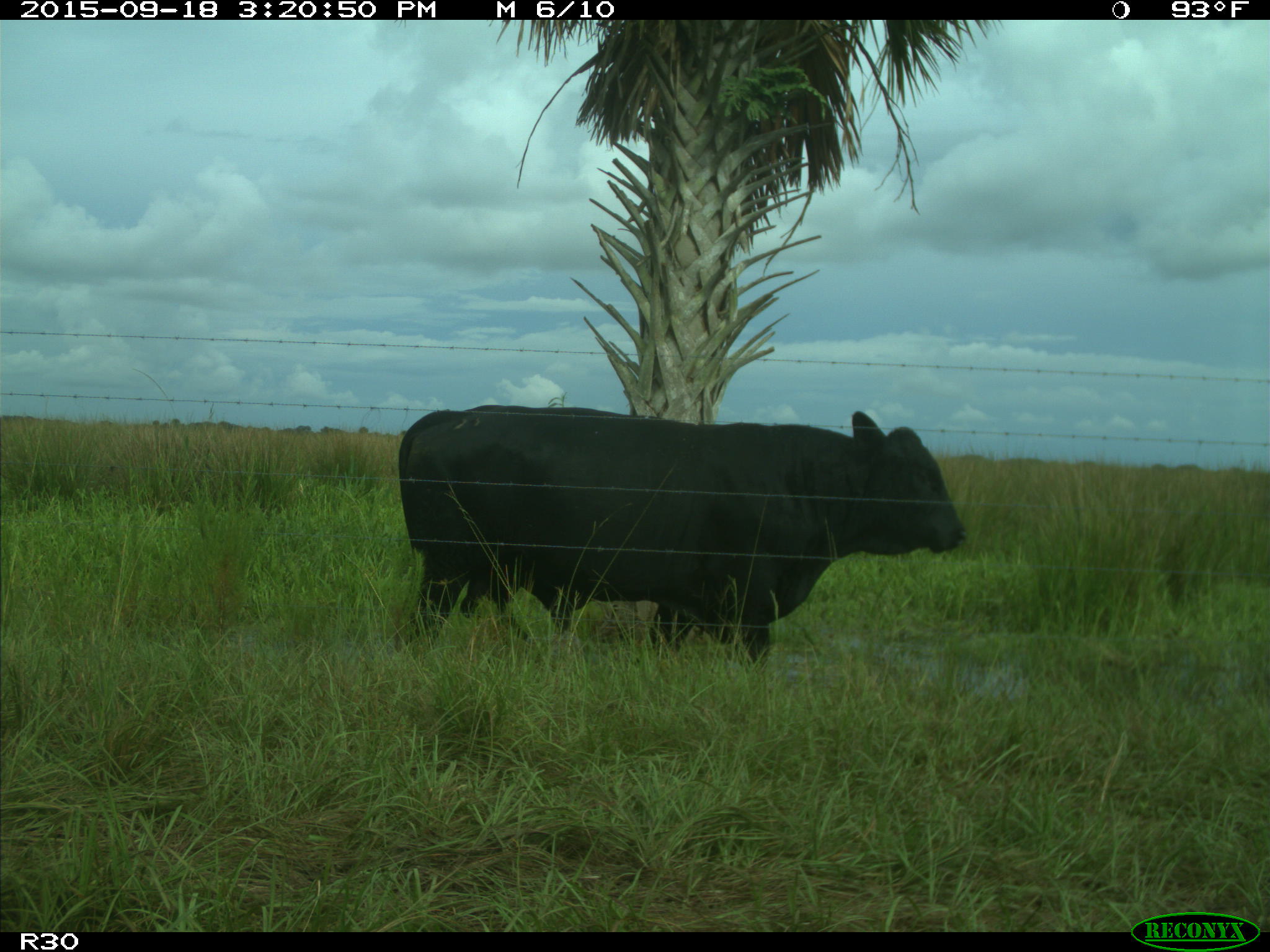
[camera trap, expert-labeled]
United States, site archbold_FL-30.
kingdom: Animalia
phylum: Chordata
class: Mammalia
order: Artiodactyla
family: Bovidae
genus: Bos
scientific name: Bos taurus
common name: domestic cow